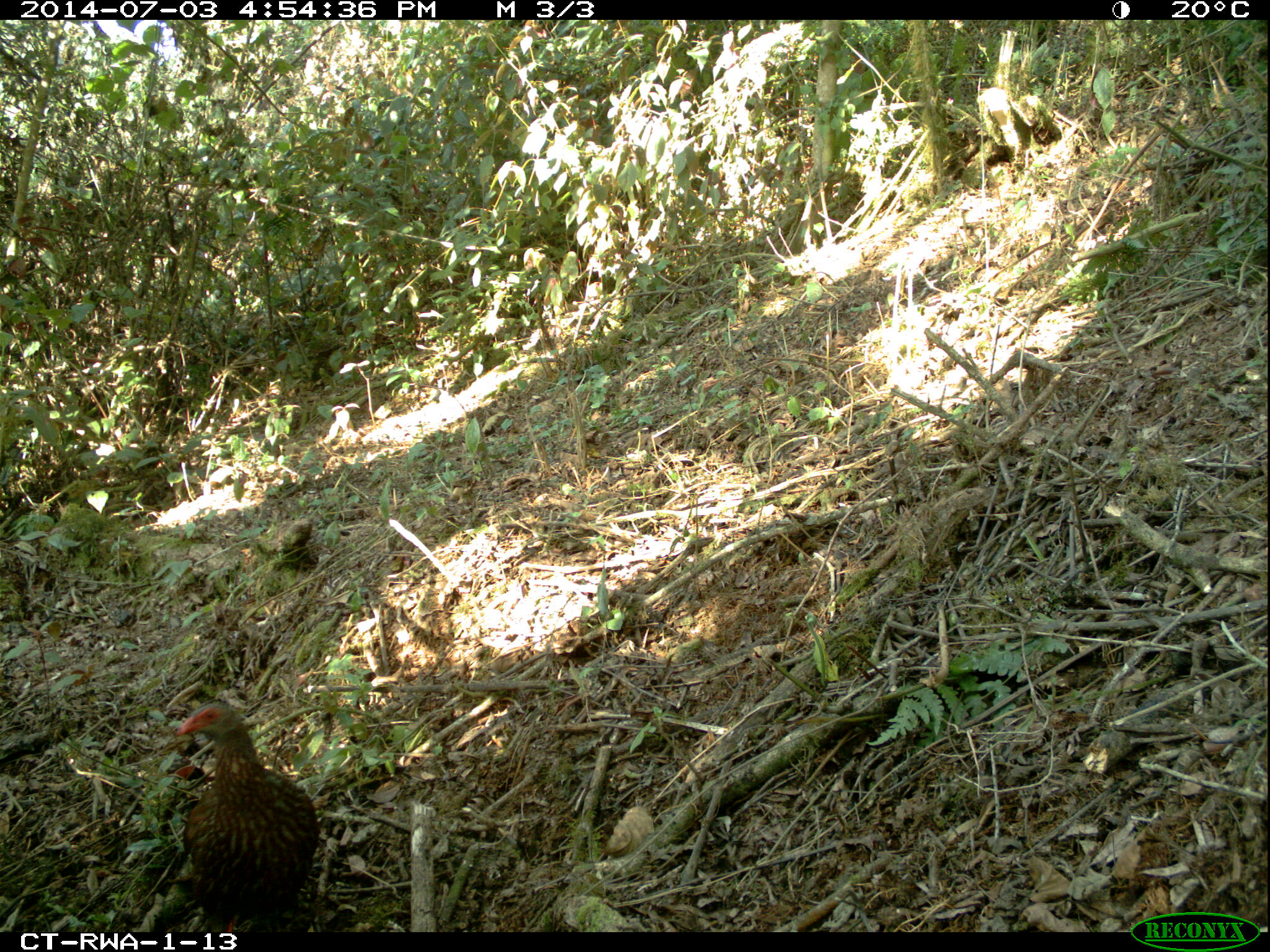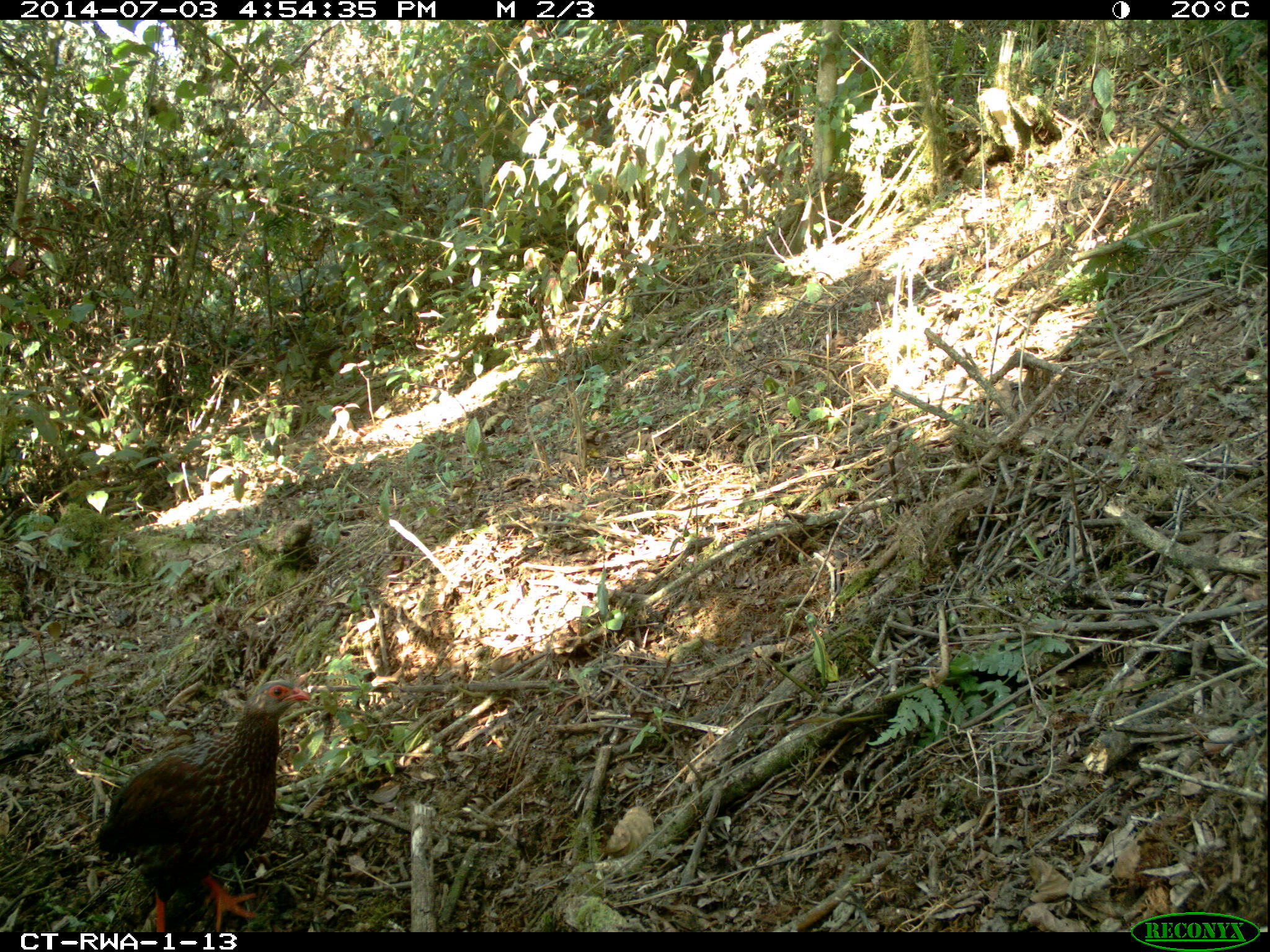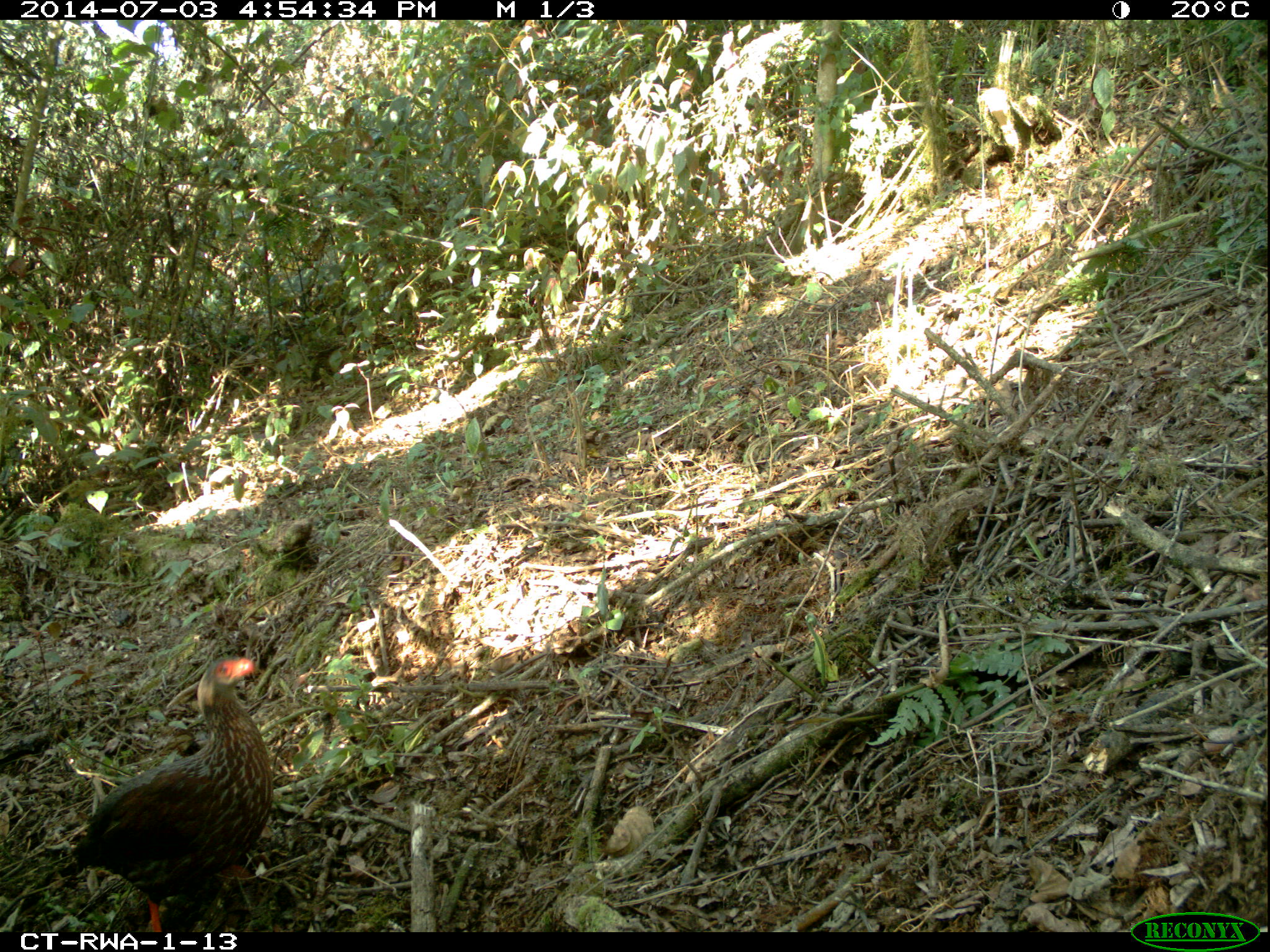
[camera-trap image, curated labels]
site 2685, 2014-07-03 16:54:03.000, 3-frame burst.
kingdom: Animalia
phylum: Chordata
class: Aves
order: Galliformes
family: Phasianidae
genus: Pternistis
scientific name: Pternistis nobilis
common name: handsome francolin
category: francolinus nobilis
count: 2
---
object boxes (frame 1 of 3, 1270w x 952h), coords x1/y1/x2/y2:
francolinus nobilis: 175/700/321/931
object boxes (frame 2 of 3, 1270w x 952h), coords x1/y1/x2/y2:
francolinus nobilis: 91/676/314/933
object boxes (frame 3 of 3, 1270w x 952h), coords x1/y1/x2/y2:
francolinus nobilis: 55/655/277/935